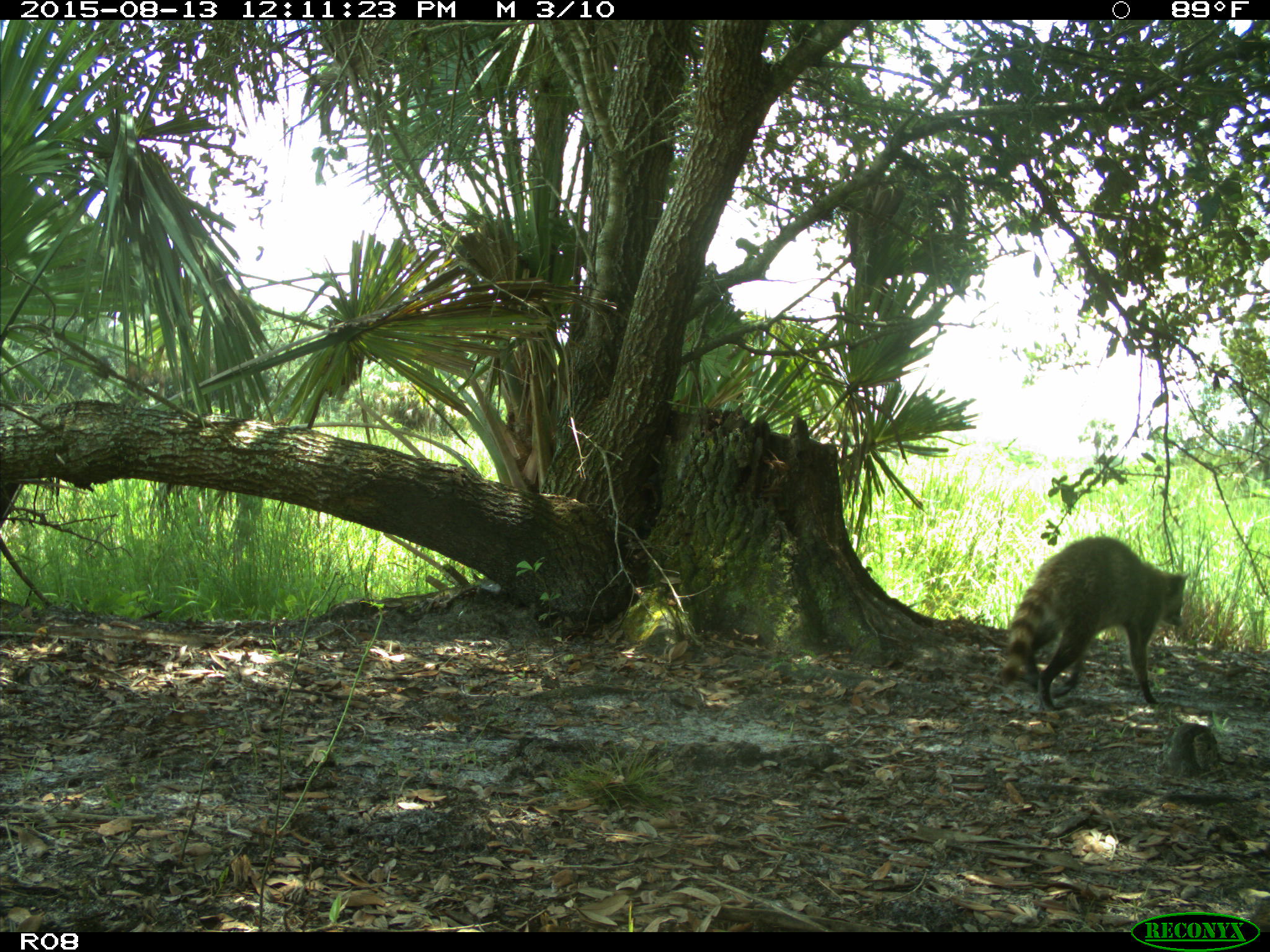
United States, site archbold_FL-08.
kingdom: Animalia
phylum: Chordata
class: Mammalia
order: Carnivora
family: Procyonidae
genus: Procyon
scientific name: Procyon lotor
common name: common raccoon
Procyon lotor (common raccoon).